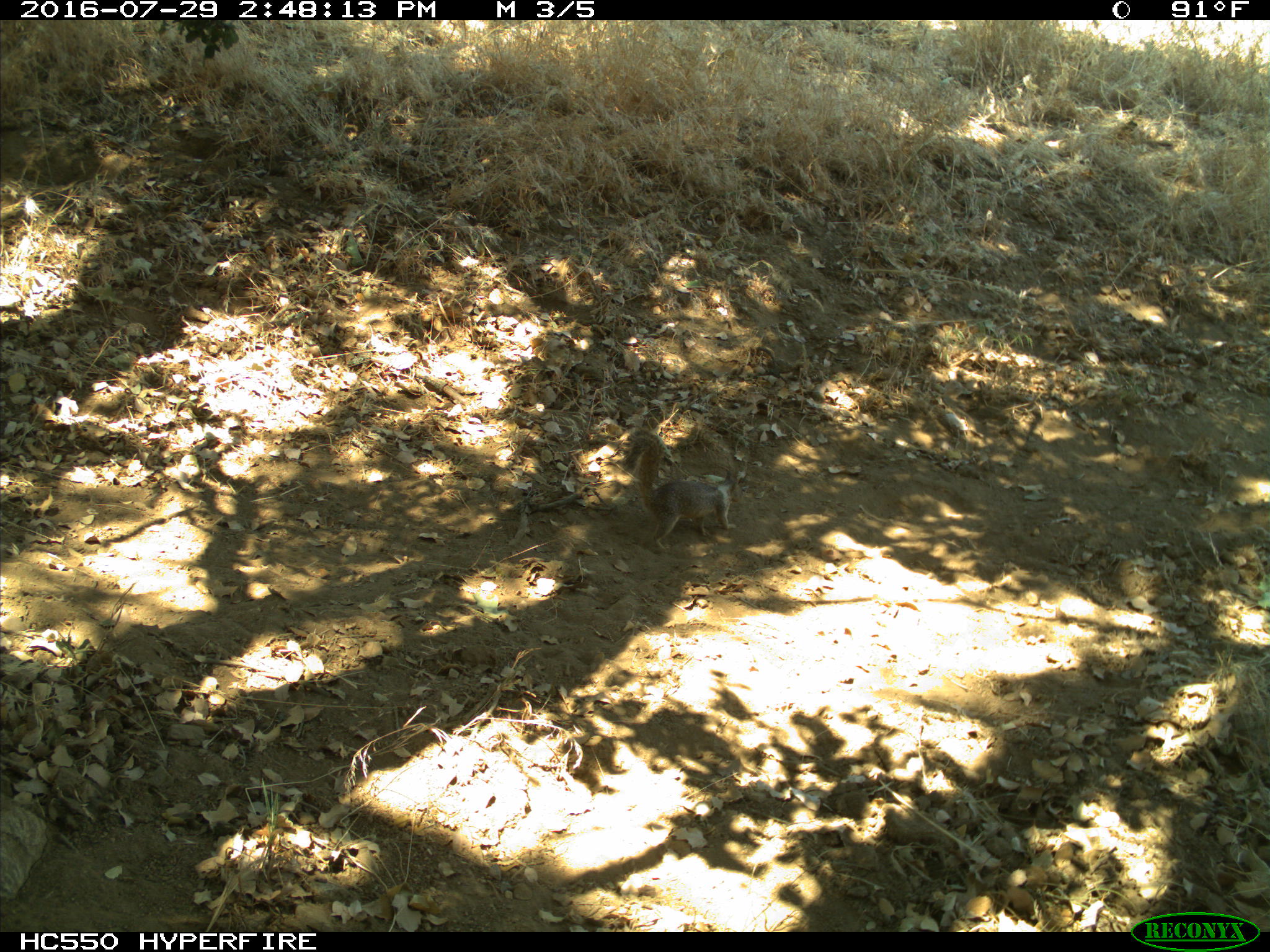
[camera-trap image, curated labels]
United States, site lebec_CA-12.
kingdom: Animalia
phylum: Chordata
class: Mammalia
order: Rodentia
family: Sciuridae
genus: Otospermophilus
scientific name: Otospermophilus beecheyi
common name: california ground squirrel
Otospermophilus beecheyi (california ground squirrel).